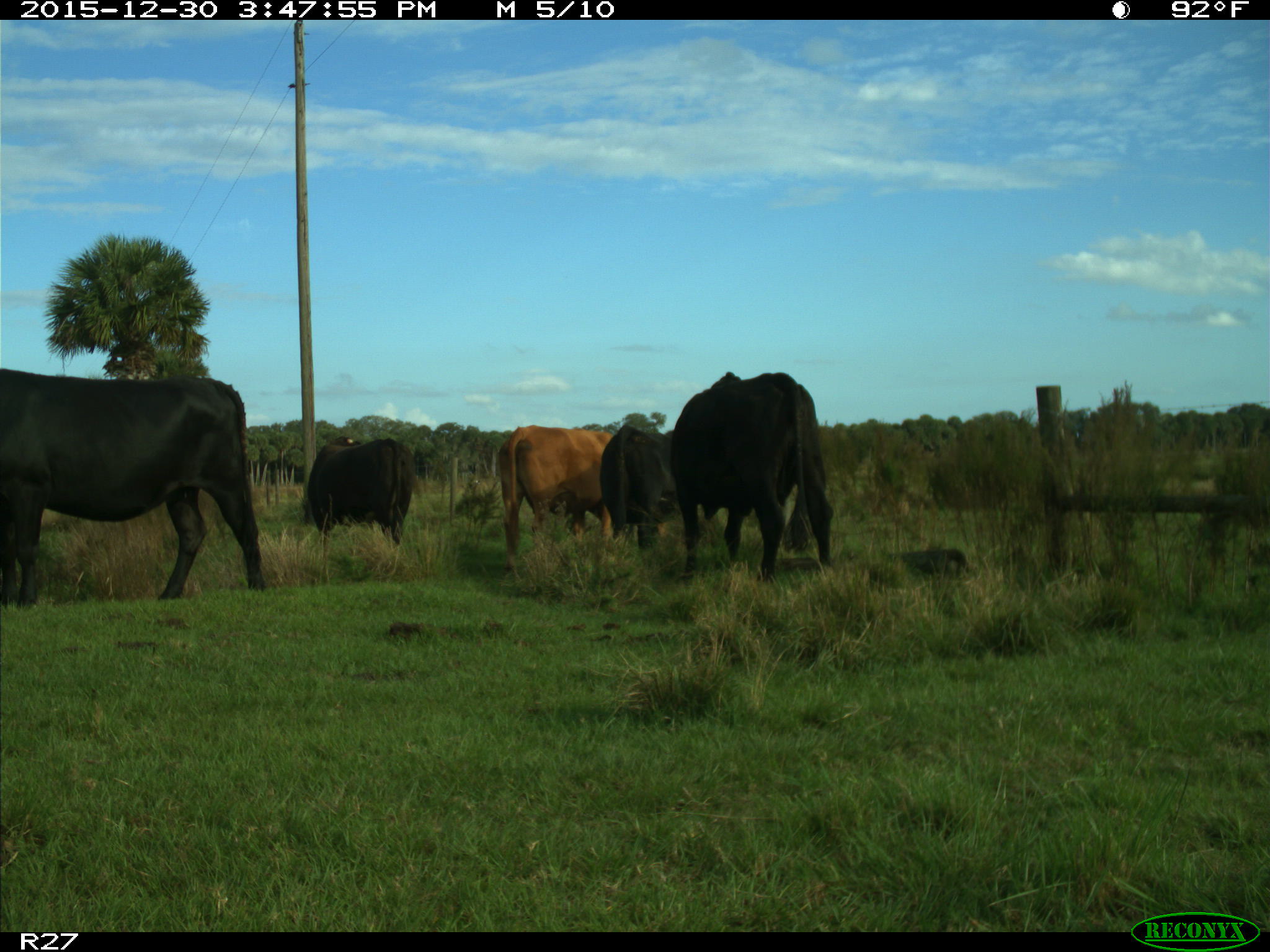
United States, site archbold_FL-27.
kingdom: Animalia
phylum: Chordata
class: Mammalia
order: Artiodactyla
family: Bovidae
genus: Bos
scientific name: Bos taurus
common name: domestic cow